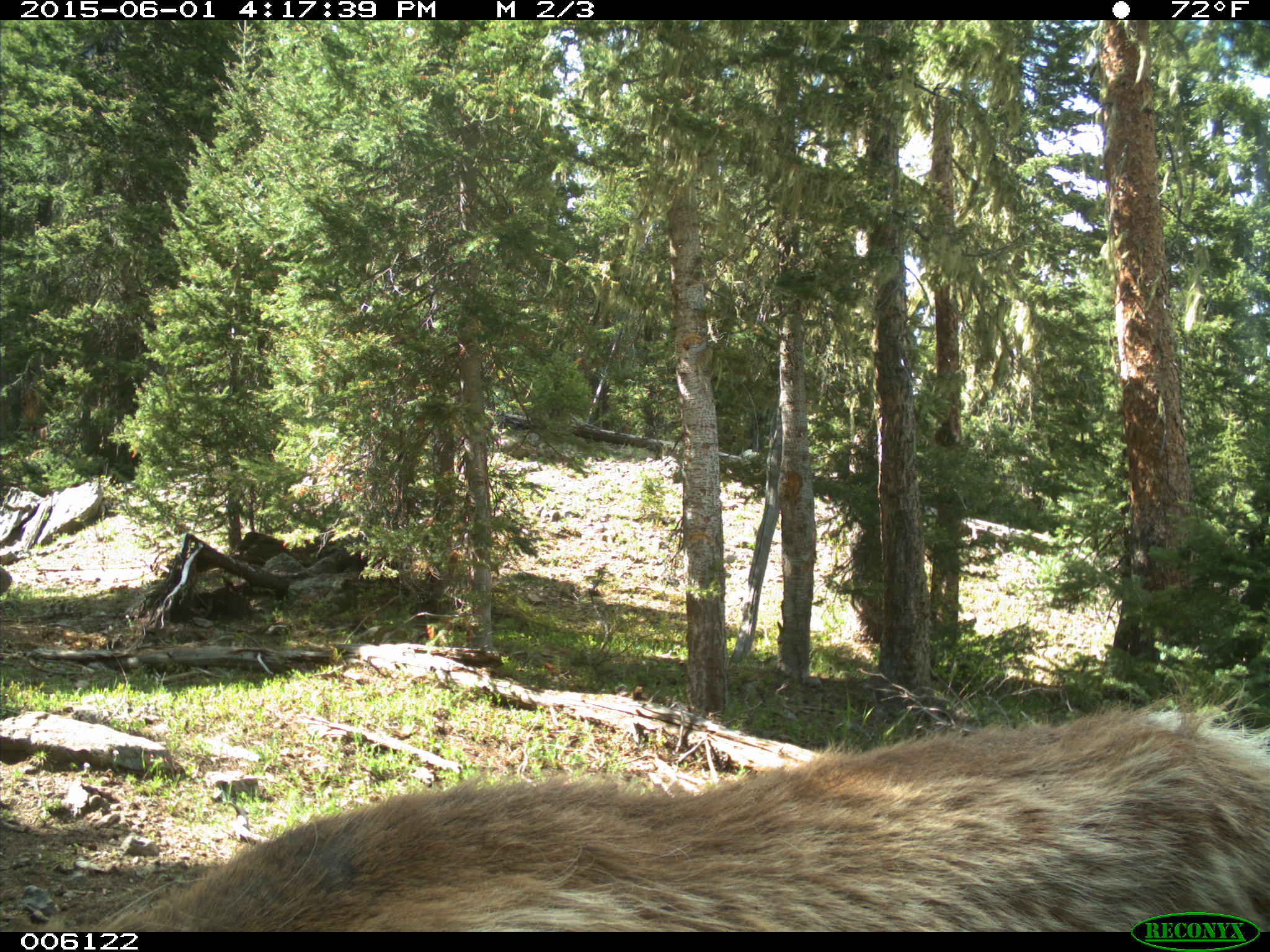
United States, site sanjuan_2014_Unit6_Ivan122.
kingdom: Animalia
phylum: Chordata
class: Mammalia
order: Artiodactyla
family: Cervidae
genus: Cervus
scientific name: Cervus elaphus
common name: red deer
Cervus elaphus (red deer).